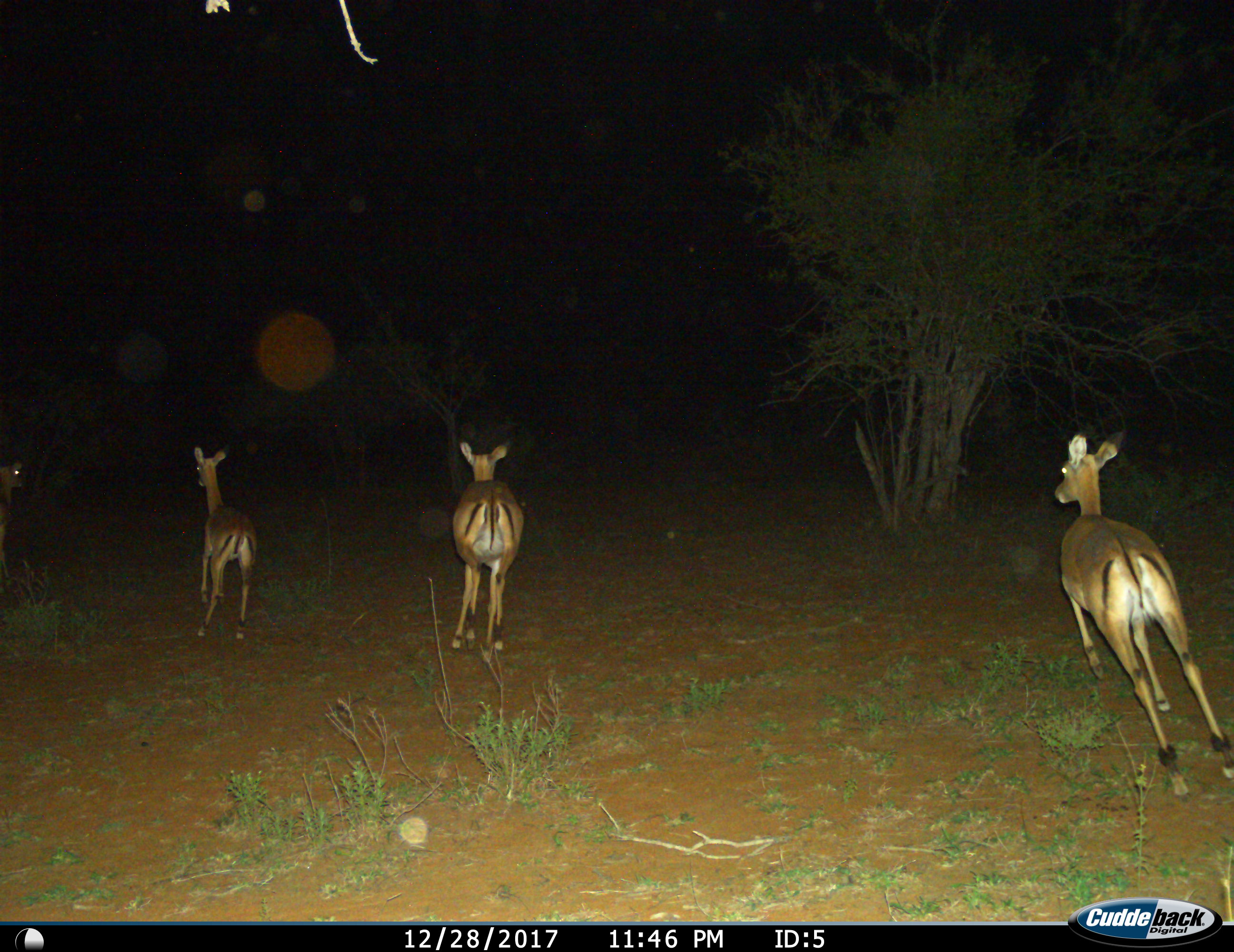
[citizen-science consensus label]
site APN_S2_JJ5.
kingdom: Animalia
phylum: Chordata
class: Mammalia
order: Artiodactyla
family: Bovidae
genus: Aepyceros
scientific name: Aepyceros melampus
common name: impala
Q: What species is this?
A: Impala (Aepyceros melampus).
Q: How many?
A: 4.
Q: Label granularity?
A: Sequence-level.